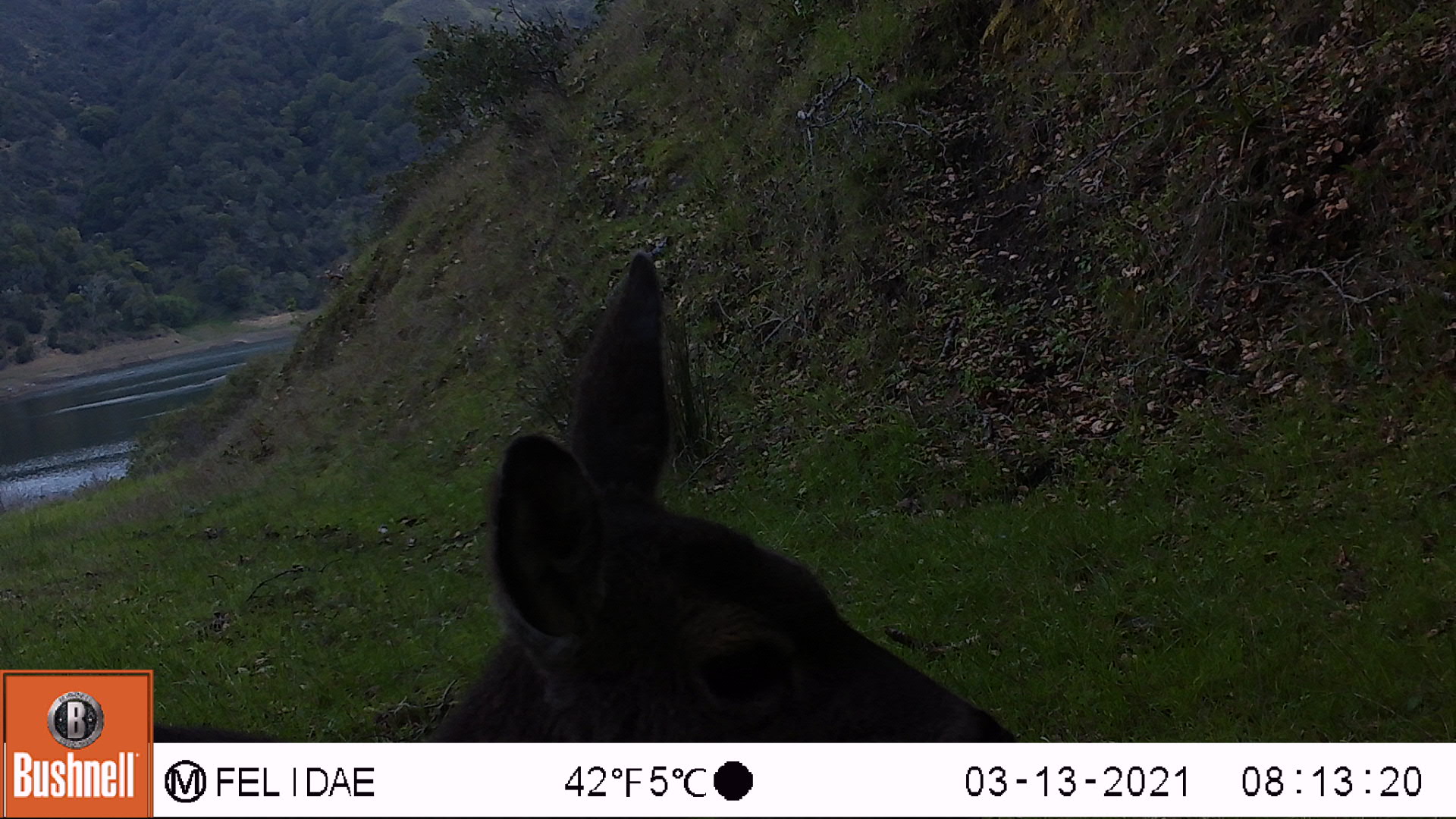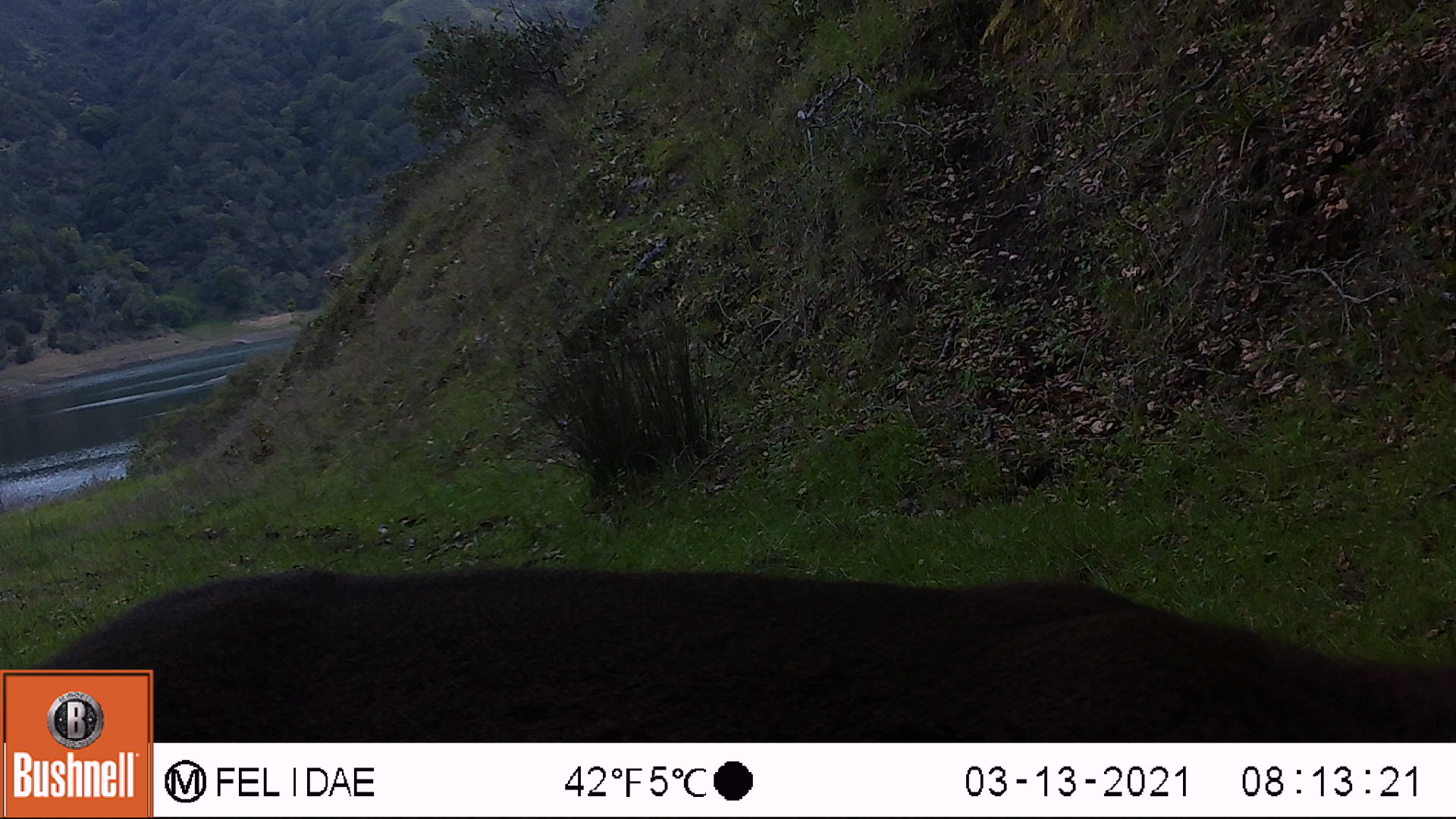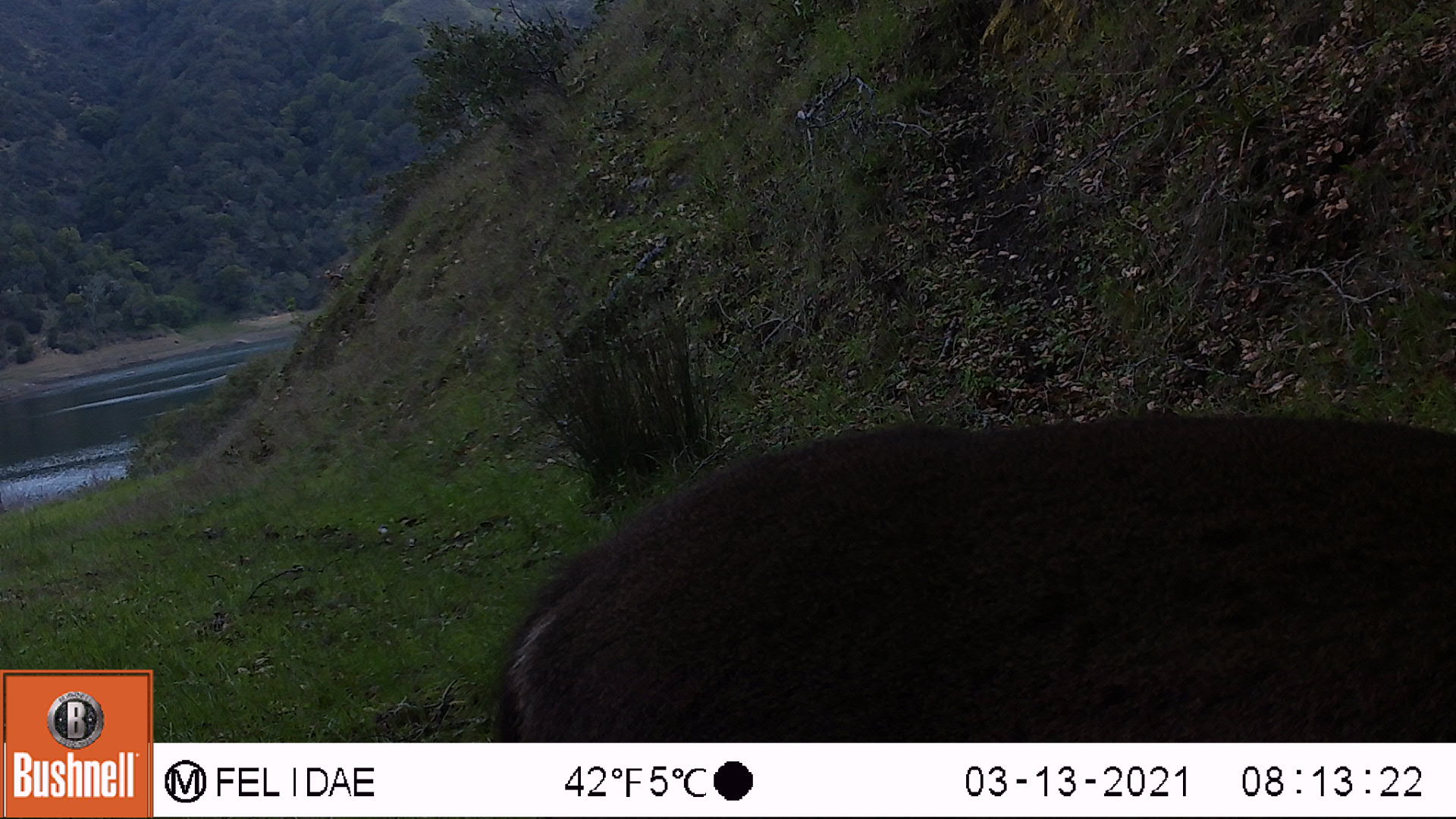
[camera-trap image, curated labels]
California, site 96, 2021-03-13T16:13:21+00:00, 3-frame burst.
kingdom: Animalia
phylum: Chordata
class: Mammalia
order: Artiodactyla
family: Cervidae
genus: Odocoileus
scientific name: Odocoileus hemionus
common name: mule deer